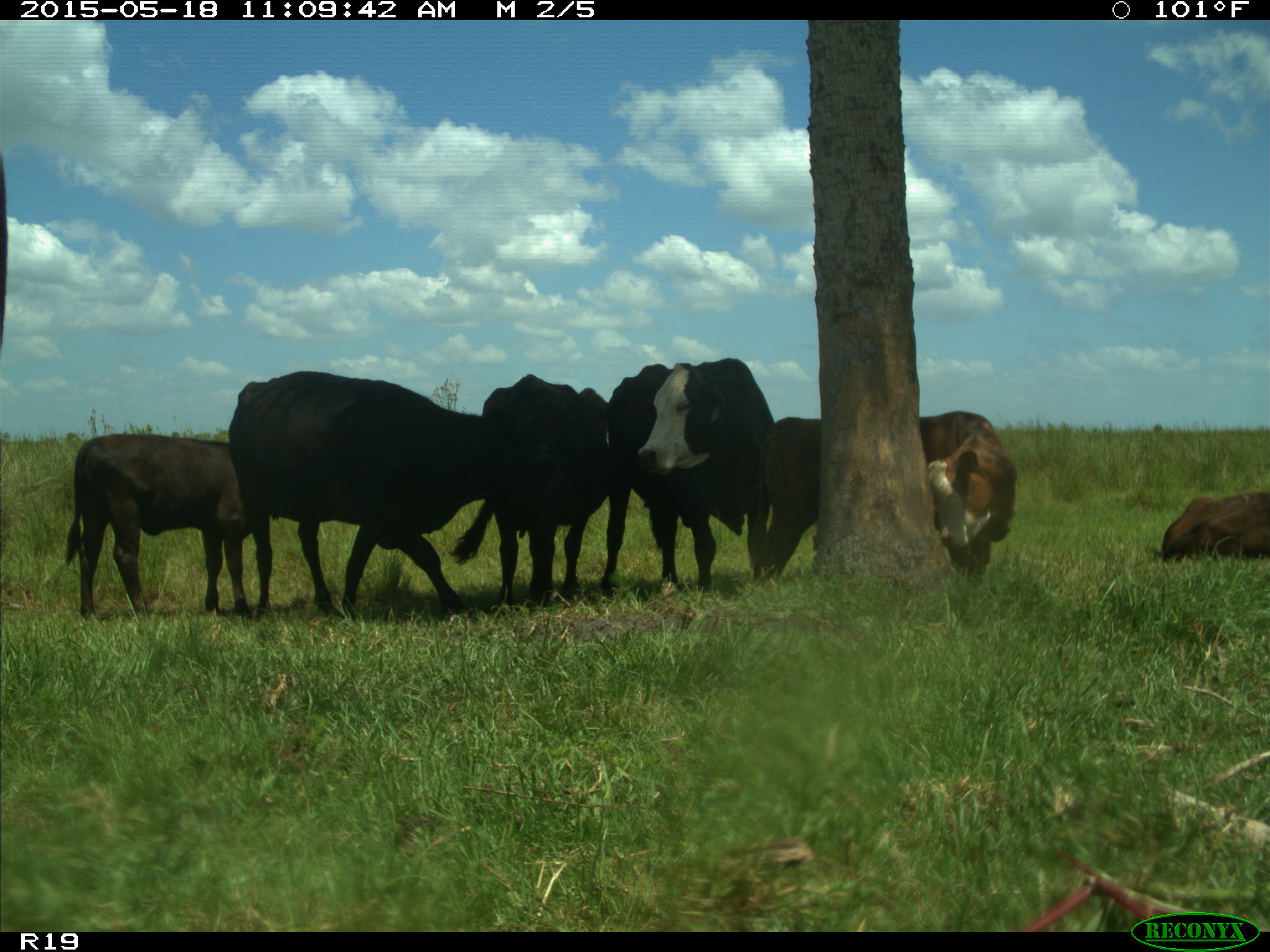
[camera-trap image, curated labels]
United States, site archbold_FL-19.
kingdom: Animalia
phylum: Chordata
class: Mammalia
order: Artiodactyla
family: Bovidae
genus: Bos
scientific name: Bos taurus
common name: domestic cow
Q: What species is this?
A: Bos taurus (domestic cow).